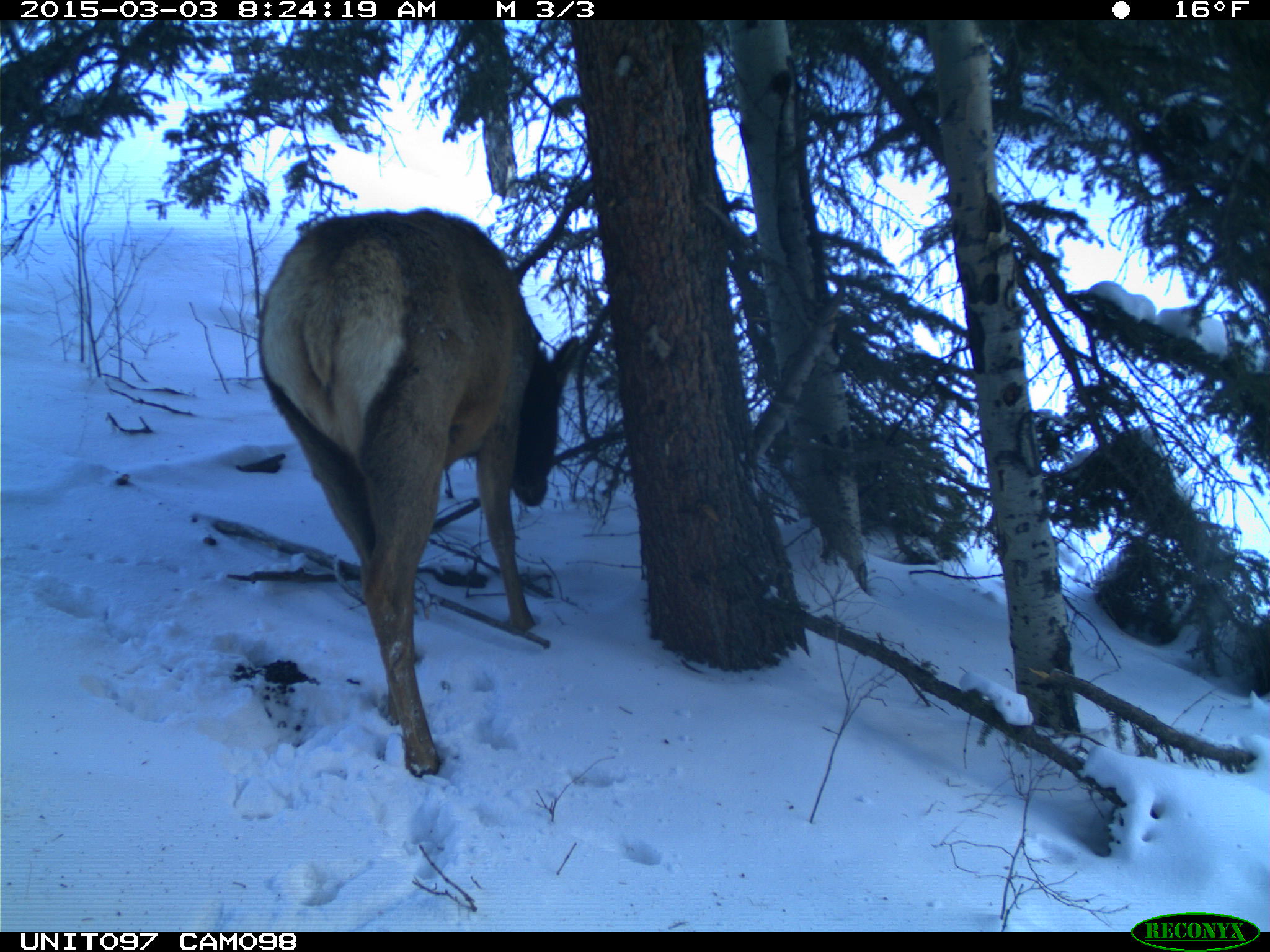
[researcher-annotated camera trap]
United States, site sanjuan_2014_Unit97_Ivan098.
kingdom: Animalia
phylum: Chordata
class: Mammalia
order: Artiodactyla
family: Cervidae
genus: Cervus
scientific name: Cervus elaphus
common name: red deer